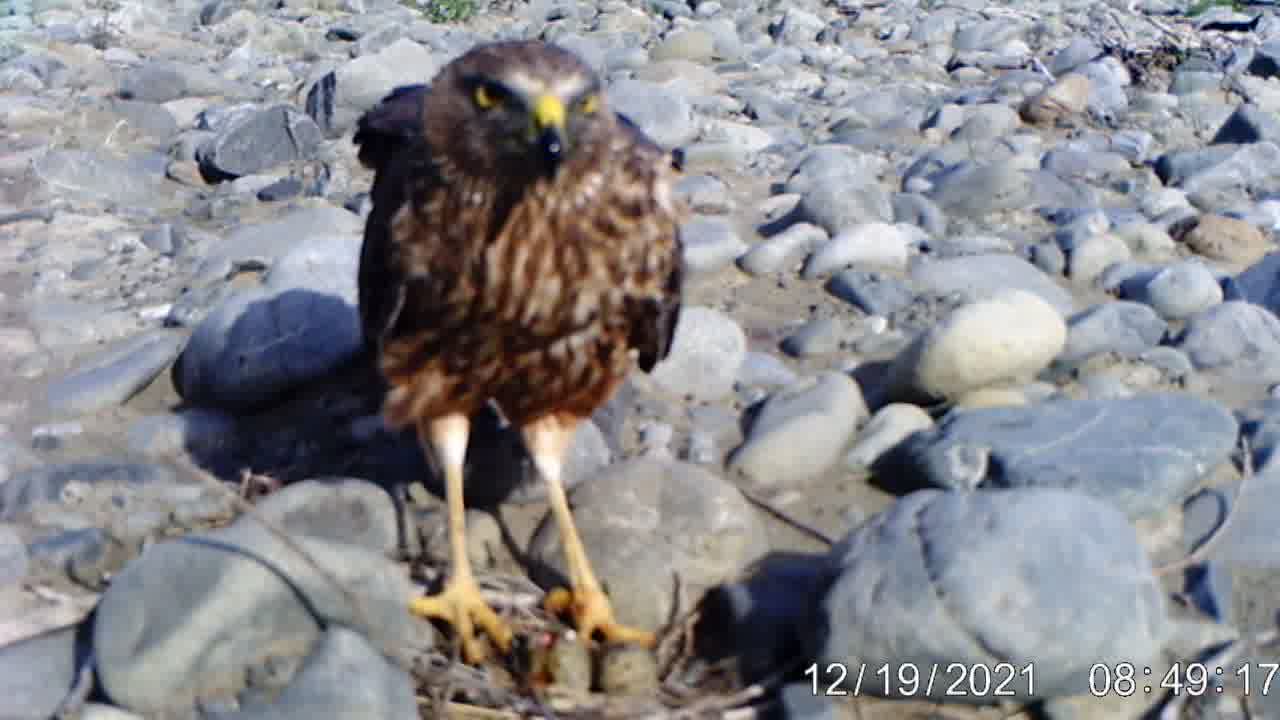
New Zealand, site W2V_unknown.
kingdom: Animalia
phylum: Chordata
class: Aves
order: Accipitriformes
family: Accipitridae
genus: Circus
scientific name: Circus approximans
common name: swamp harrier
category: harrier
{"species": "harrier (swamp harrier) (Circus approximans)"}